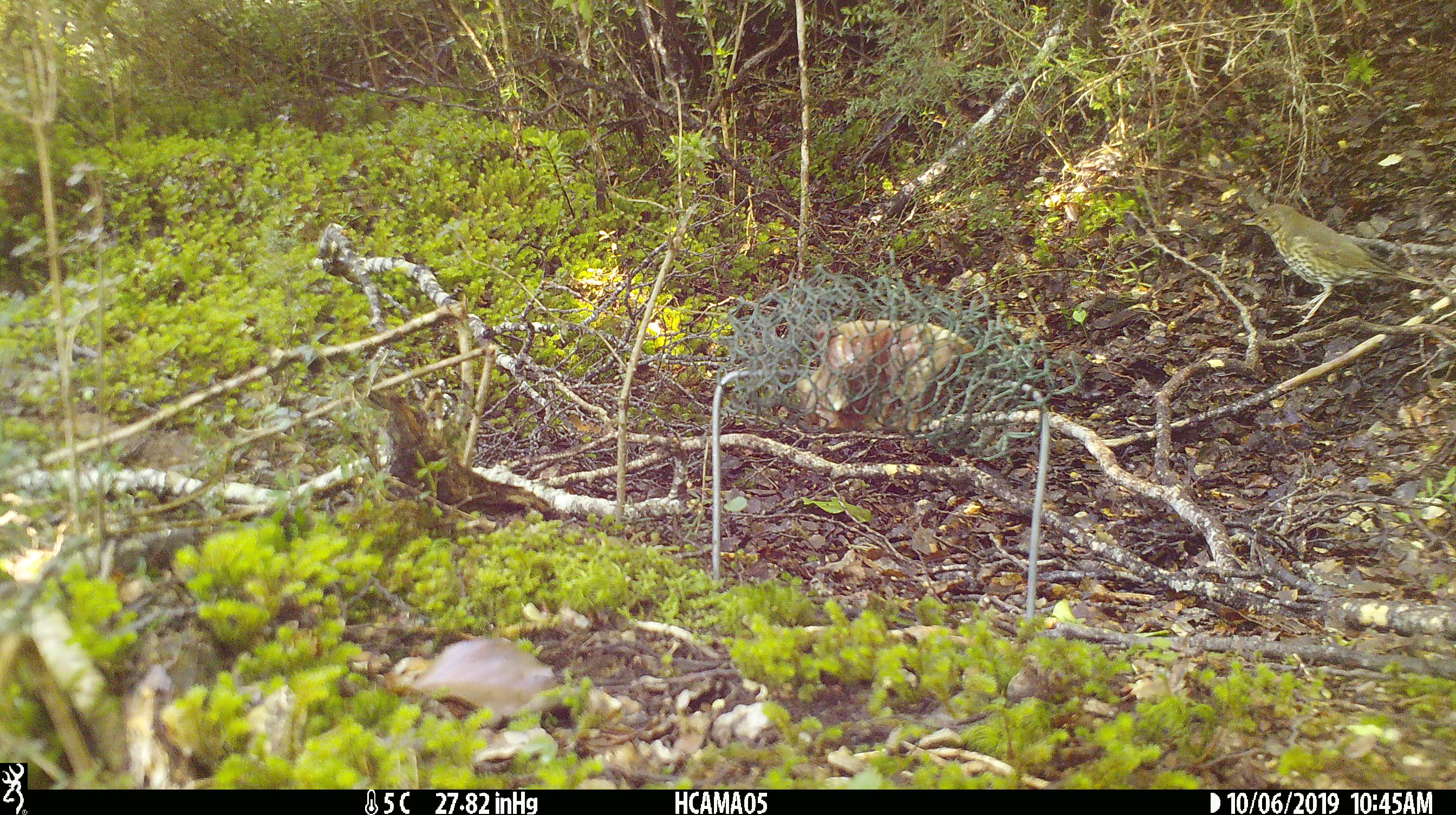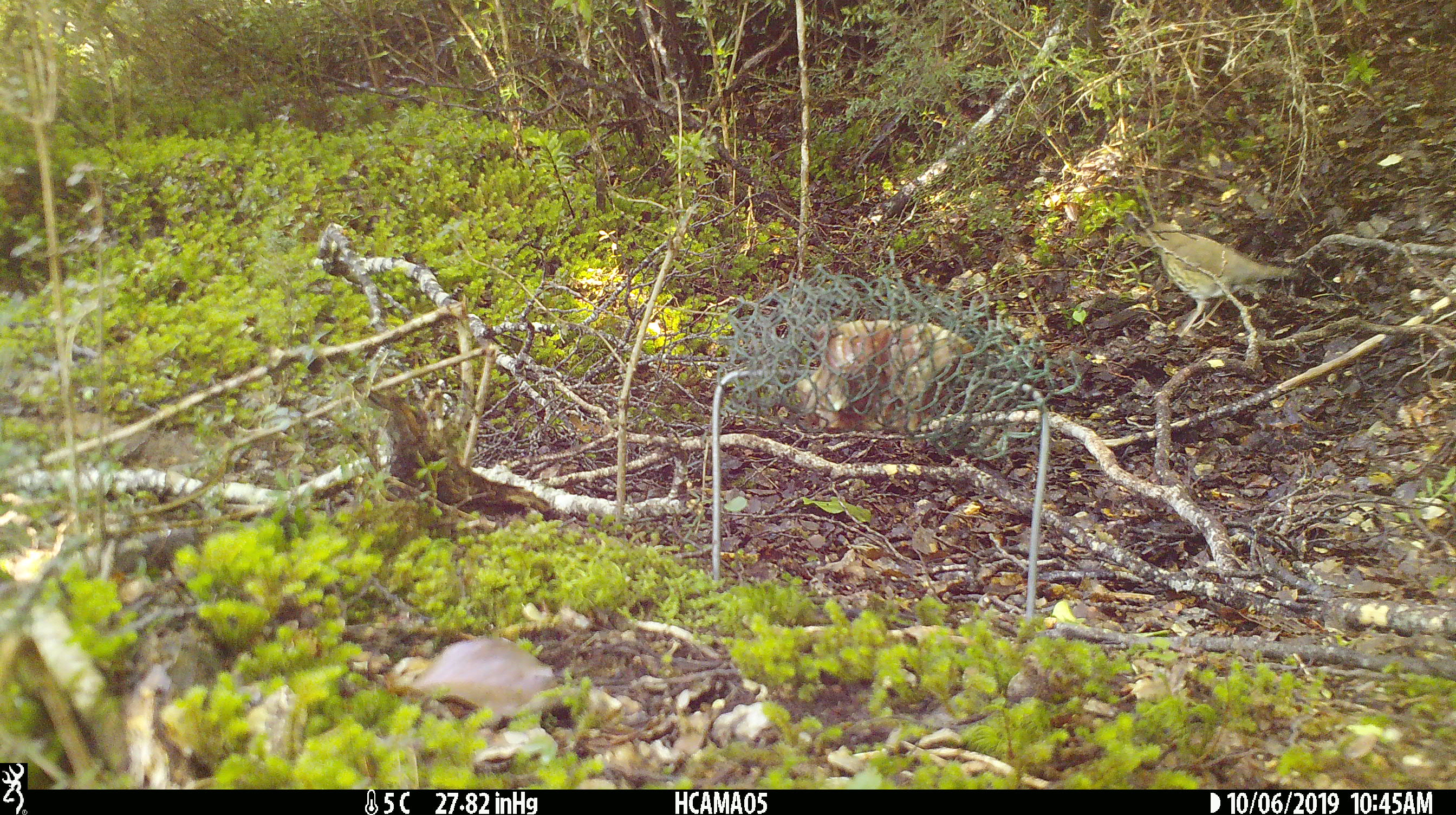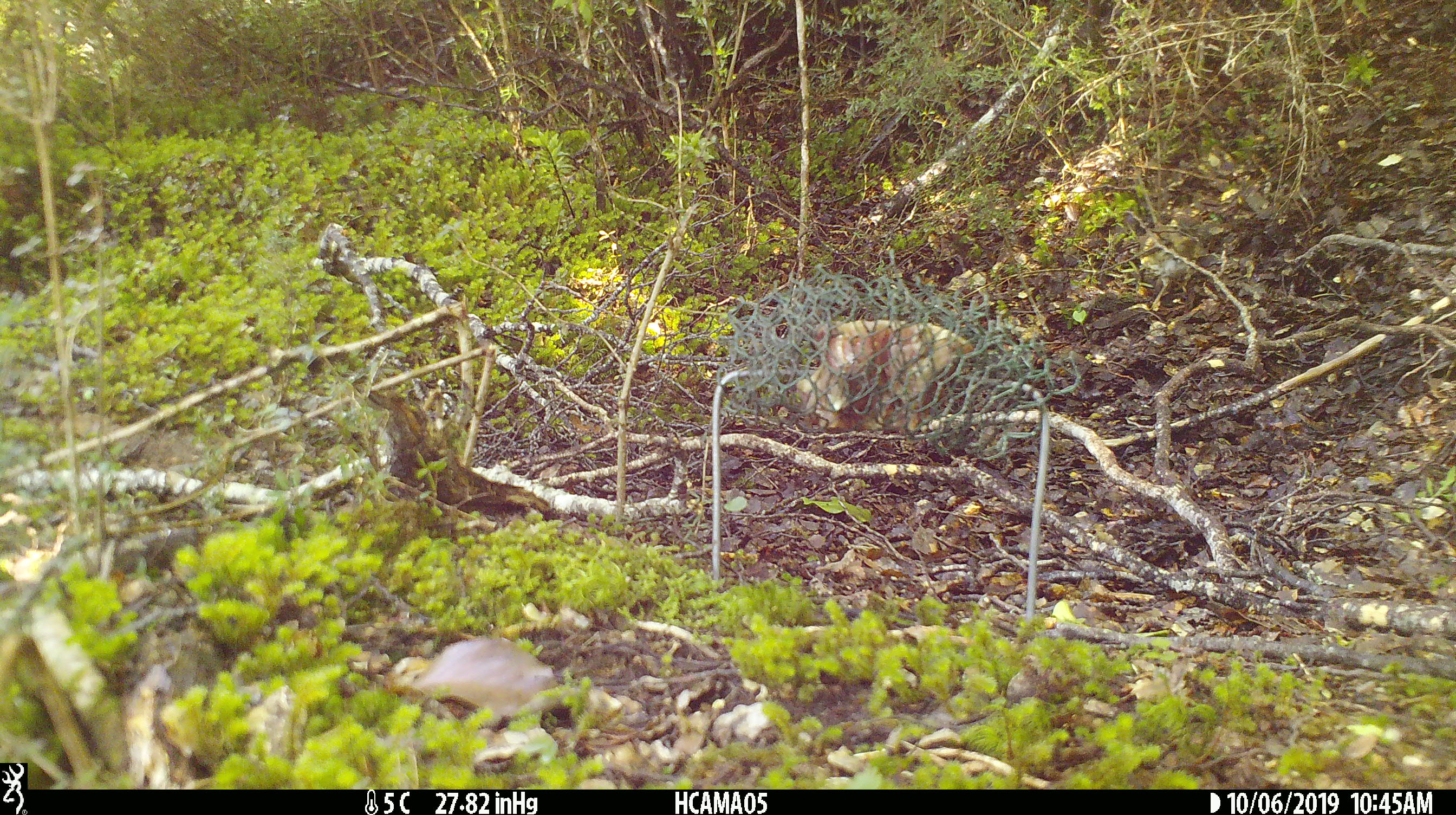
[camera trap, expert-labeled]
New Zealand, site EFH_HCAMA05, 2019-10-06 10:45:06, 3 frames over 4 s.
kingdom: Animalia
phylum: Chordata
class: Aves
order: Passeriformes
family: Turdidae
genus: Turdus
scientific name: Turdus philomelos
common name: song thrush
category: thrush